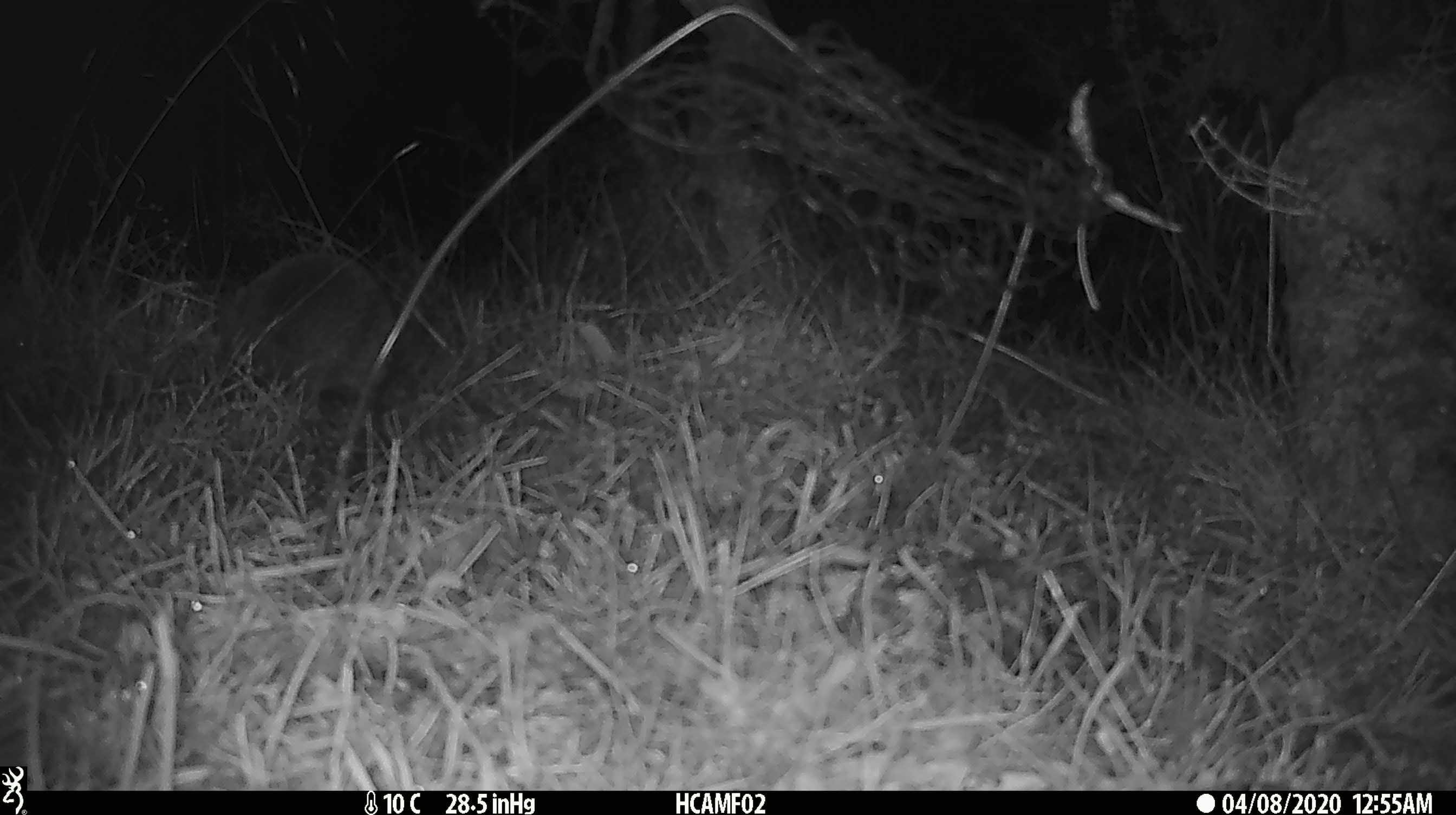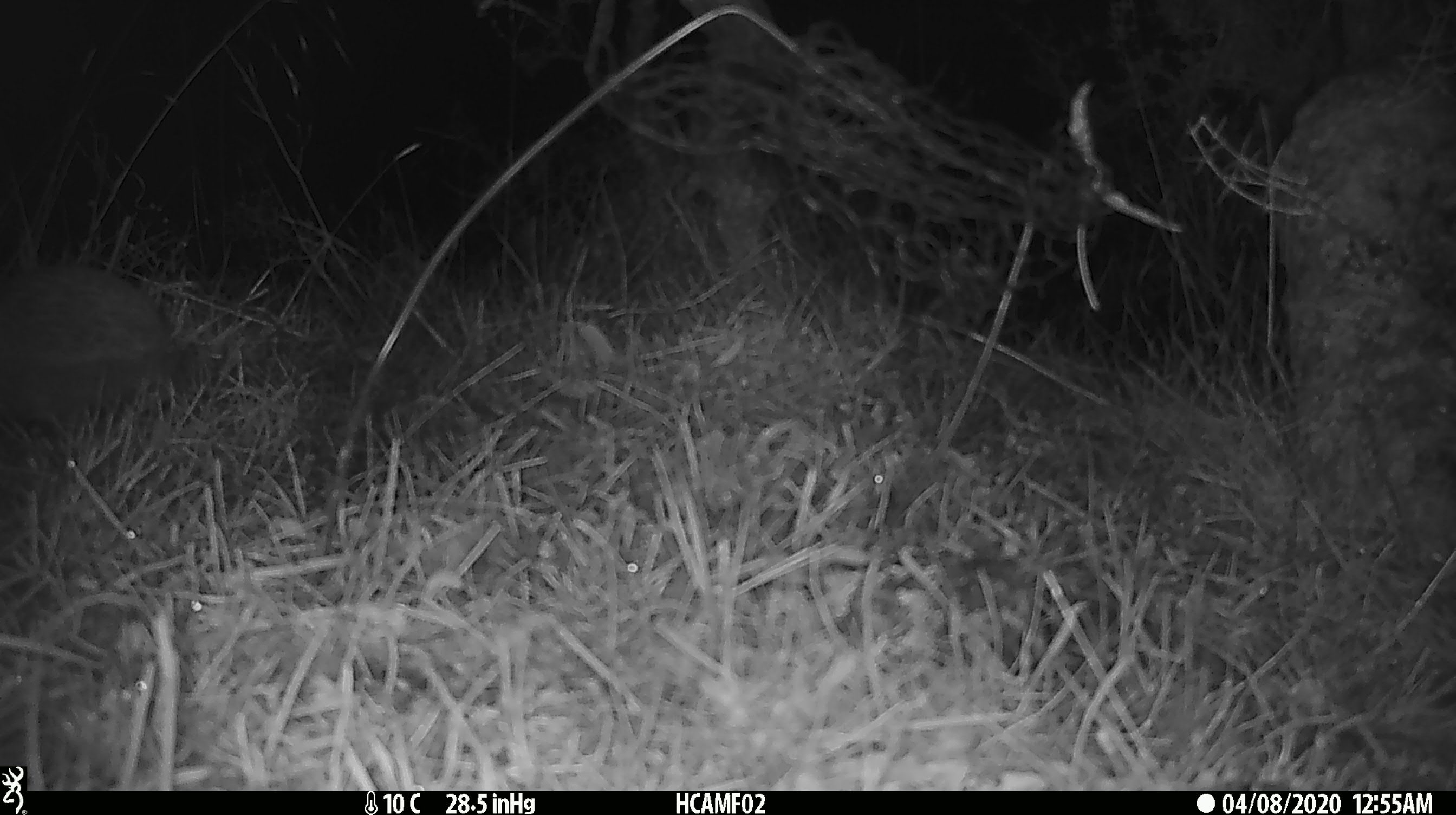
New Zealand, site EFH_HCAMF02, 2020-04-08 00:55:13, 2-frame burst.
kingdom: Animalia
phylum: Chordata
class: Mammalia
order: Eulipotyphla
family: Erinaceidae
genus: Erinaceus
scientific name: Erinaceus europaeus europaeus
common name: european hedgehog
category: hedgehog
Hedgehog (european hedgehog) (Erinaceus europaeus europaeus).